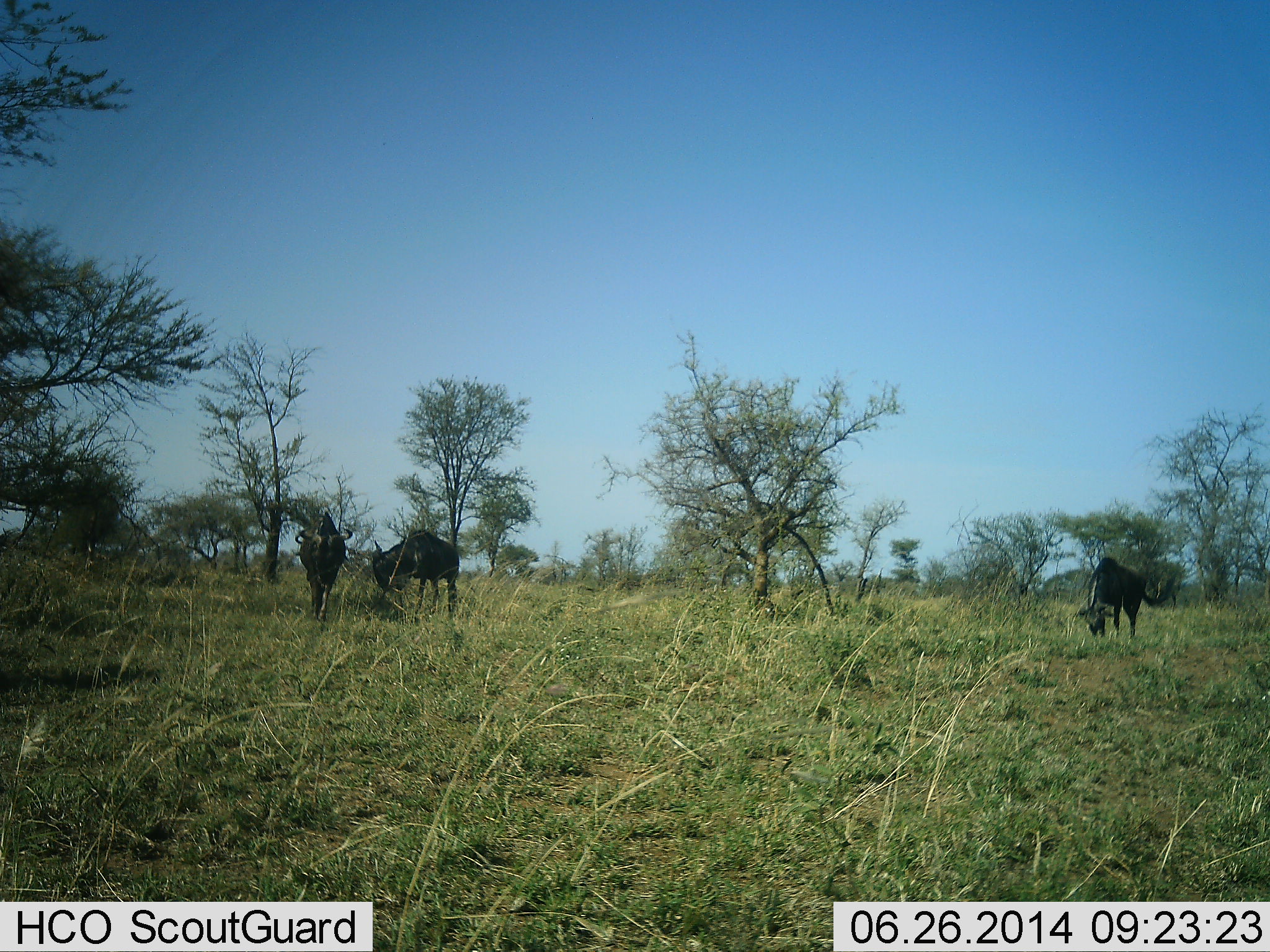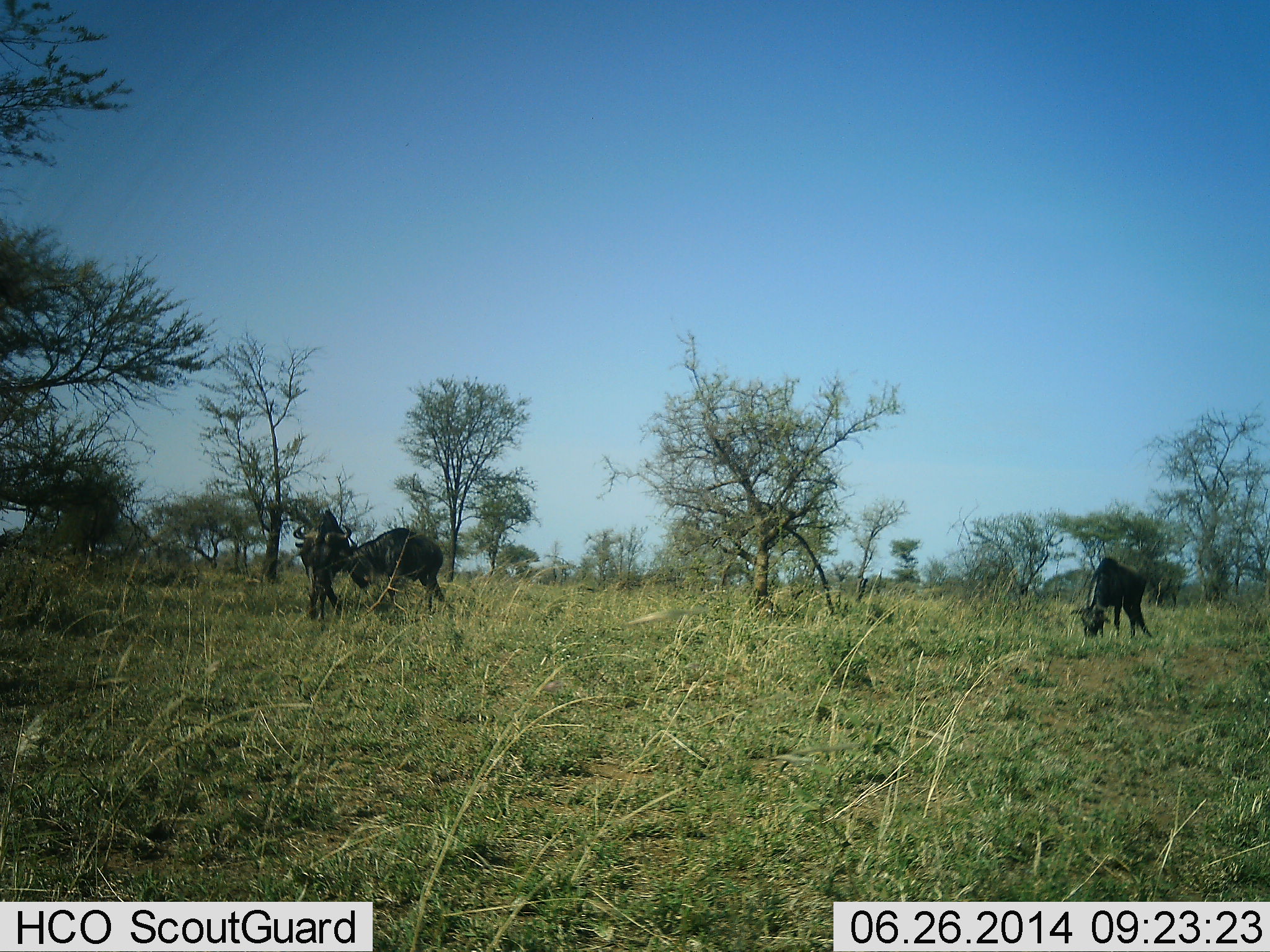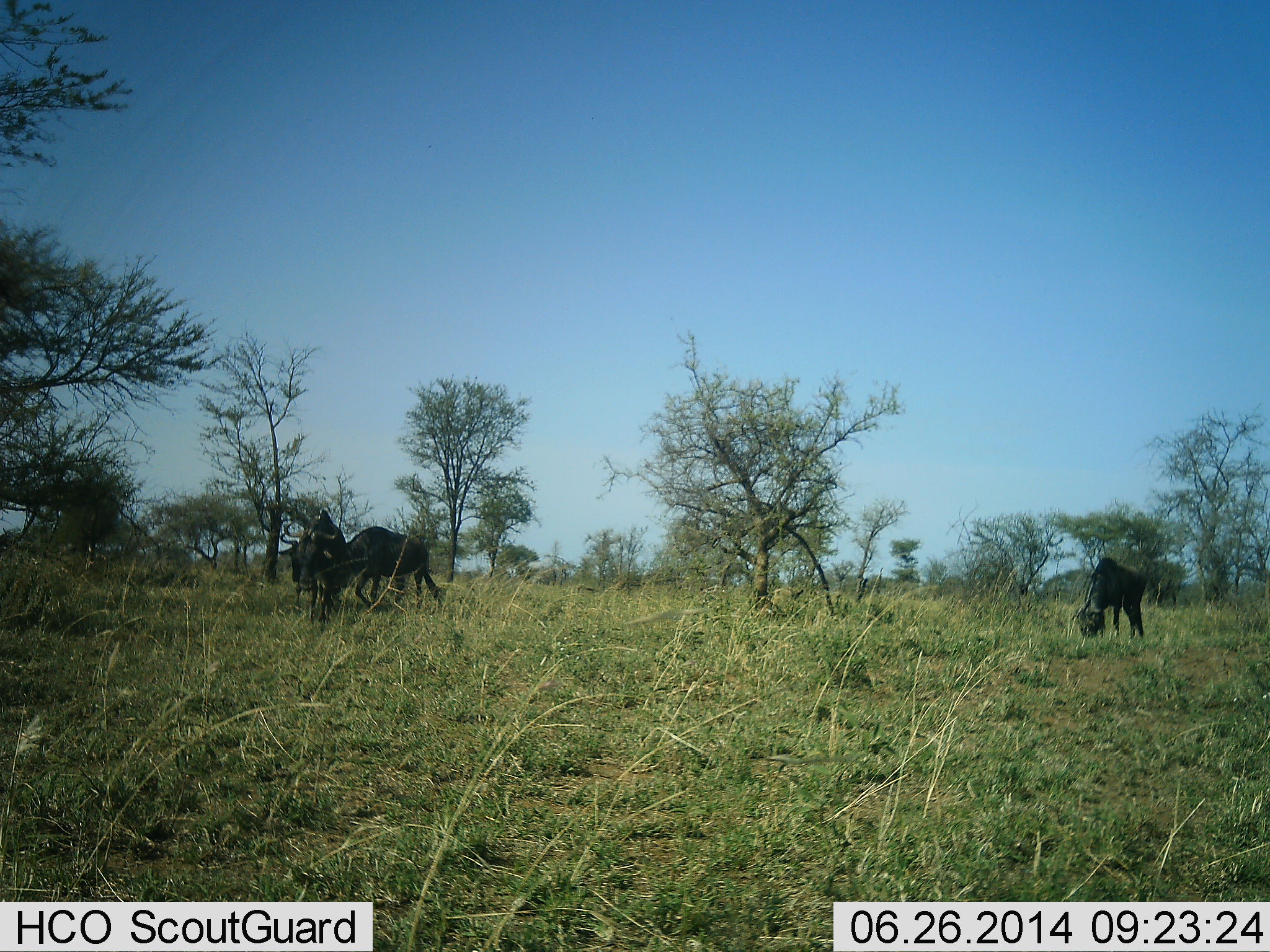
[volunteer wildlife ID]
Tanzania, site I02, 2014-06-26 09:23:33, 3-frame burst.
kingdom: Animalia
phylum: Chordata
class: Mammalia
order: Artiodactyla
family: Bovidae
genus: Connochaetes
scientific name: Connochaetes taurinus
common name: blue wildebeest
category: wildebeest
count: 3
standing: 10%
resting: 0%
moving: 60%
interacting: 30%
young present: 10%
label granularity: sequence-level